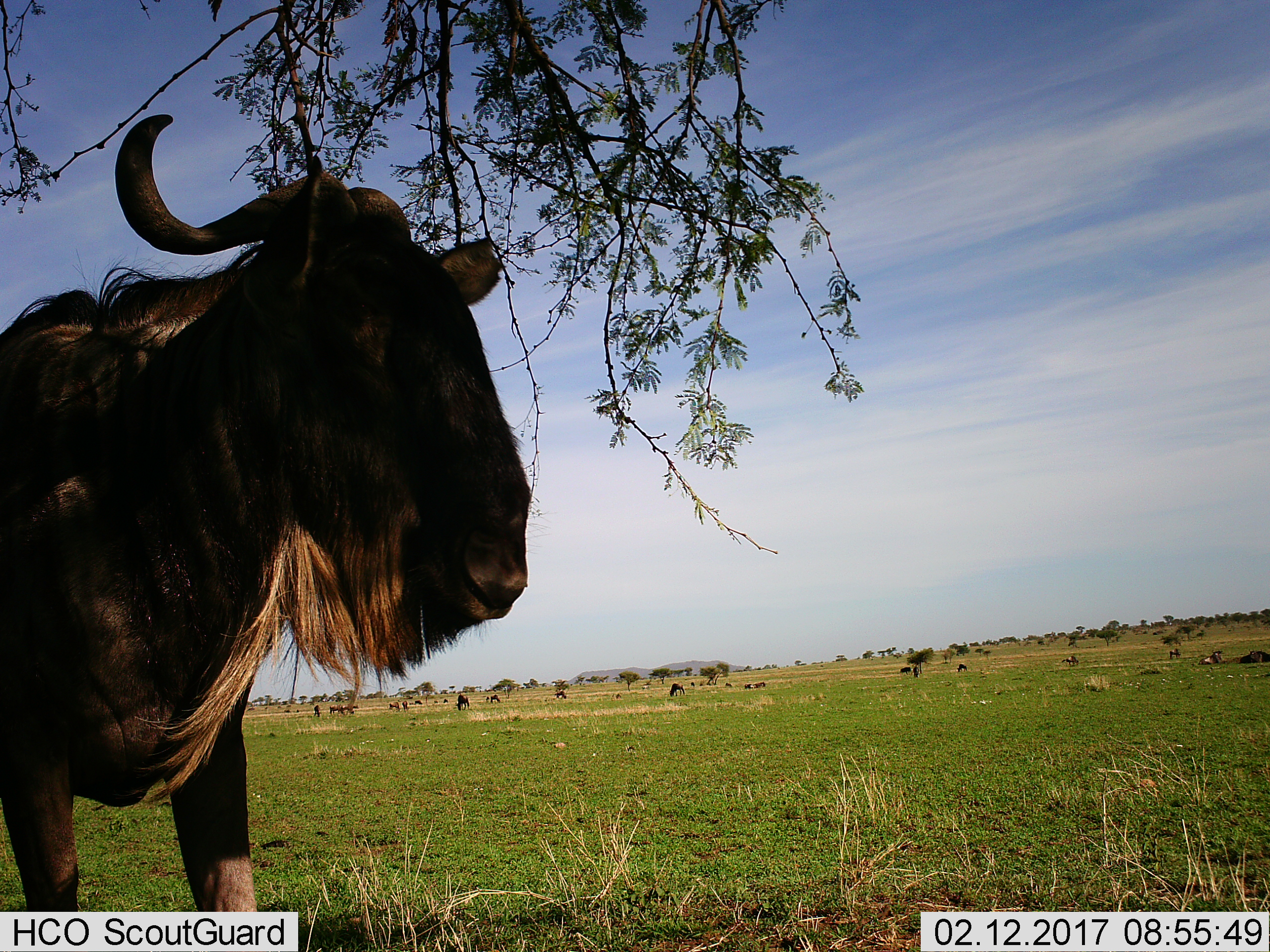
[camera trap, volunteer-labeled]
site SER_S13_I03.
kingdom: Animalia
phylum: Chordata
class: Mammalia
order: Artiodactyla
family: Bovidae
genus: Connochaetes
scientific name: Connochaetes taurinus taurinus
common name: blue wildebeest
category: wildebeestblue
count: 11-50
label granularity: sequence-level